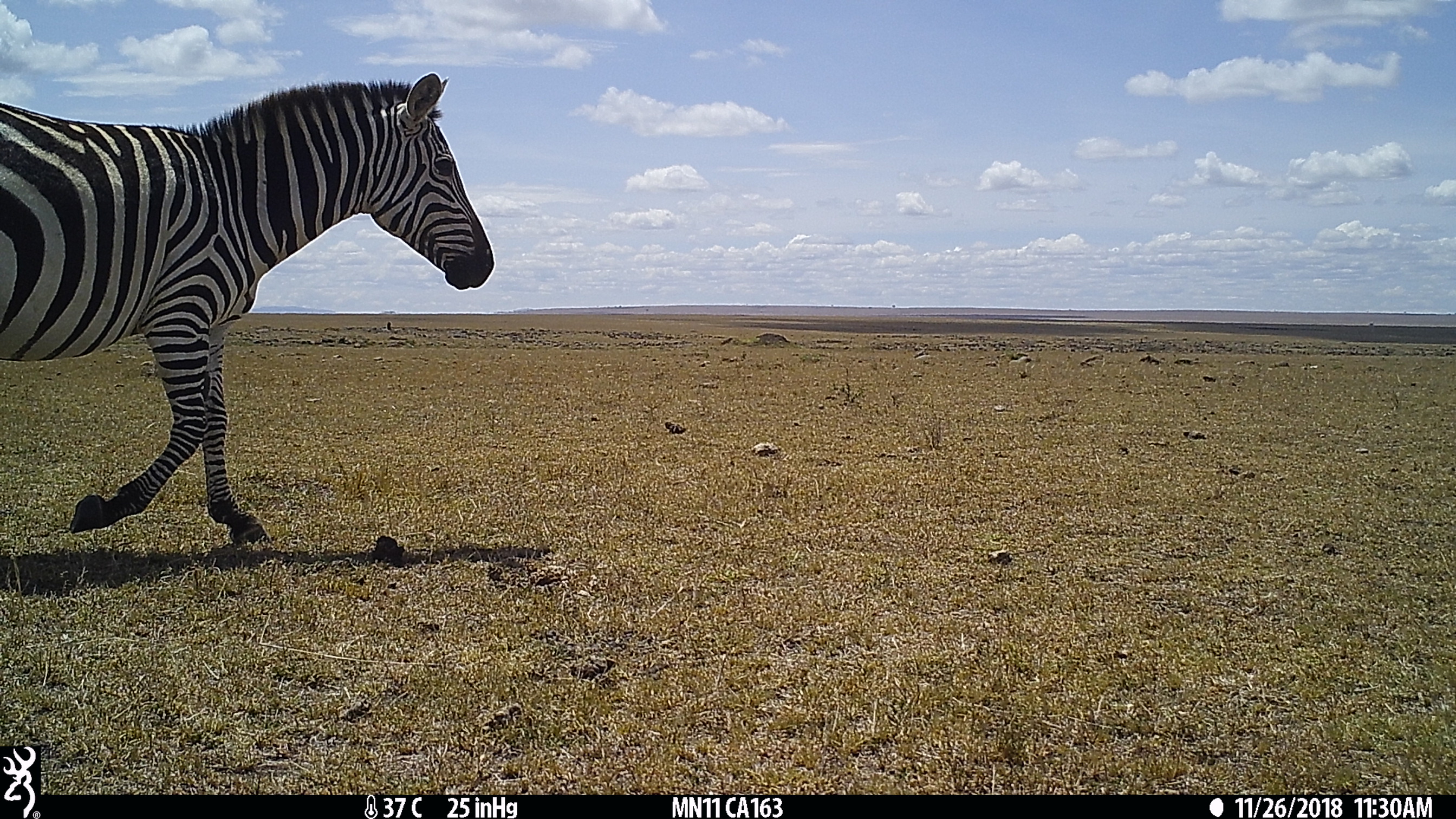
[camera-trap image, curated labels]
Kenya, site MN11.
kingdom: Animalia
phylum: Chordata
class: Mammalia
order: Perissodactyla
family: Equidae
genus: Equus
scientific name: Equus quagga burchellii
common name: burchell's zebra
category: zebra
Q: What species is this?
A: Zebra (burchell's zebra) (Equus quagga burchellii).